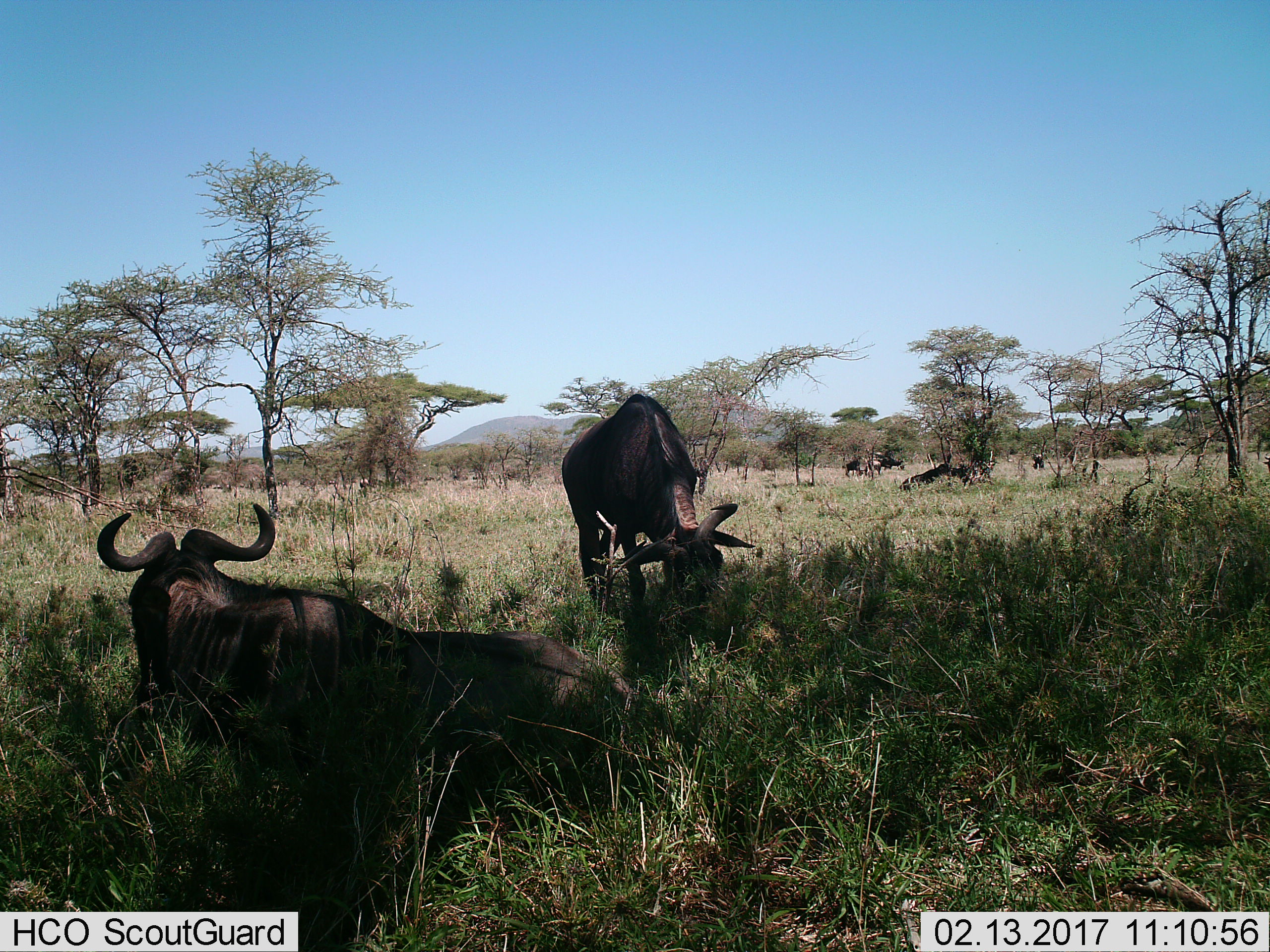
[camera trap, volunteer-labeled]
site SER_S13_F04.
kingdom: Animalia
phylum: Chordata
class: Mammalia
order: Artiodactyla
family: Bovidae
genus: Connochaetes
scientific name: Connochaetes taurinus taurinus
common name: blue wildebeest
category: wildebeestblue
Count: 5.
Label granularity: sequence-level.